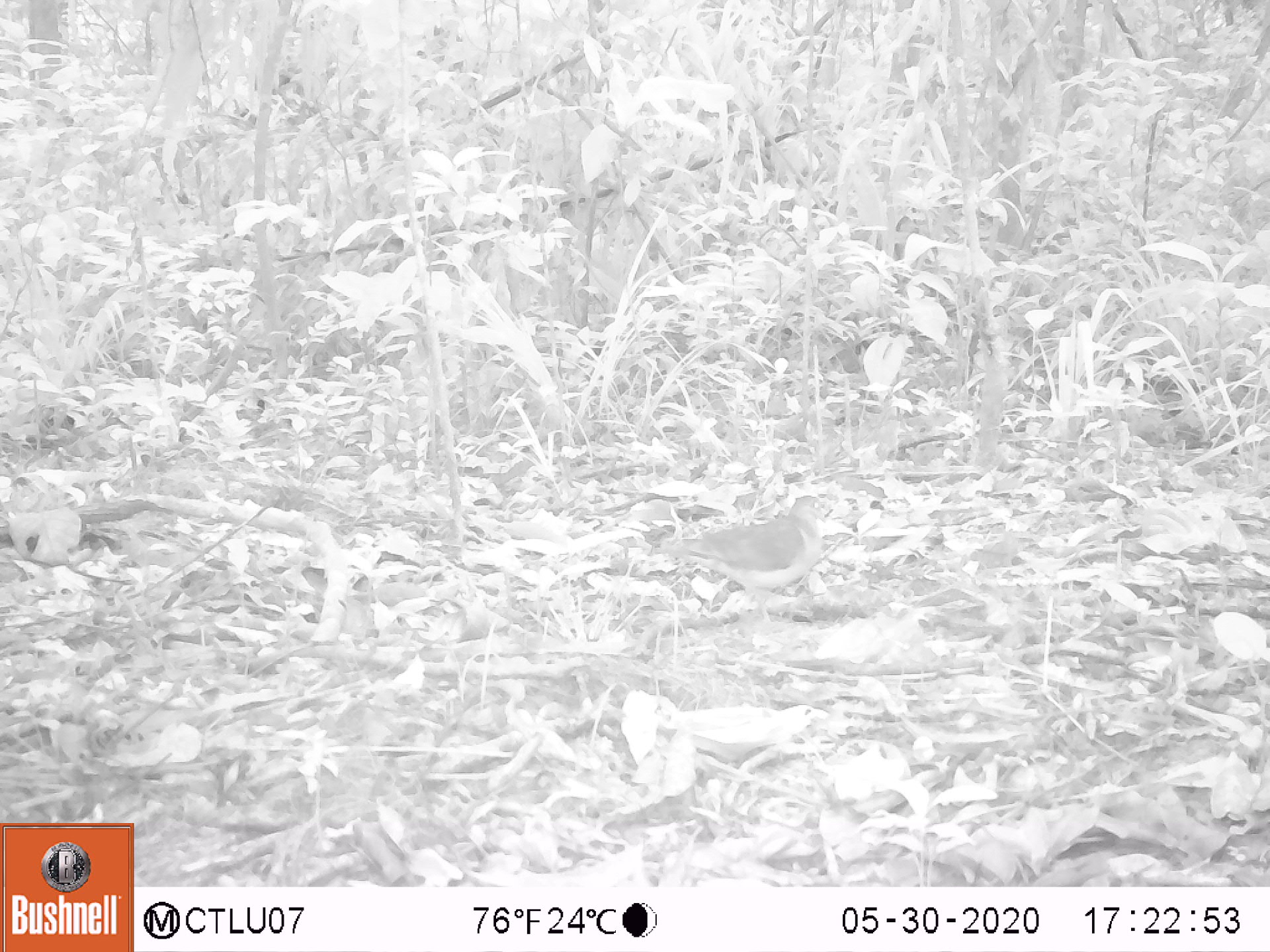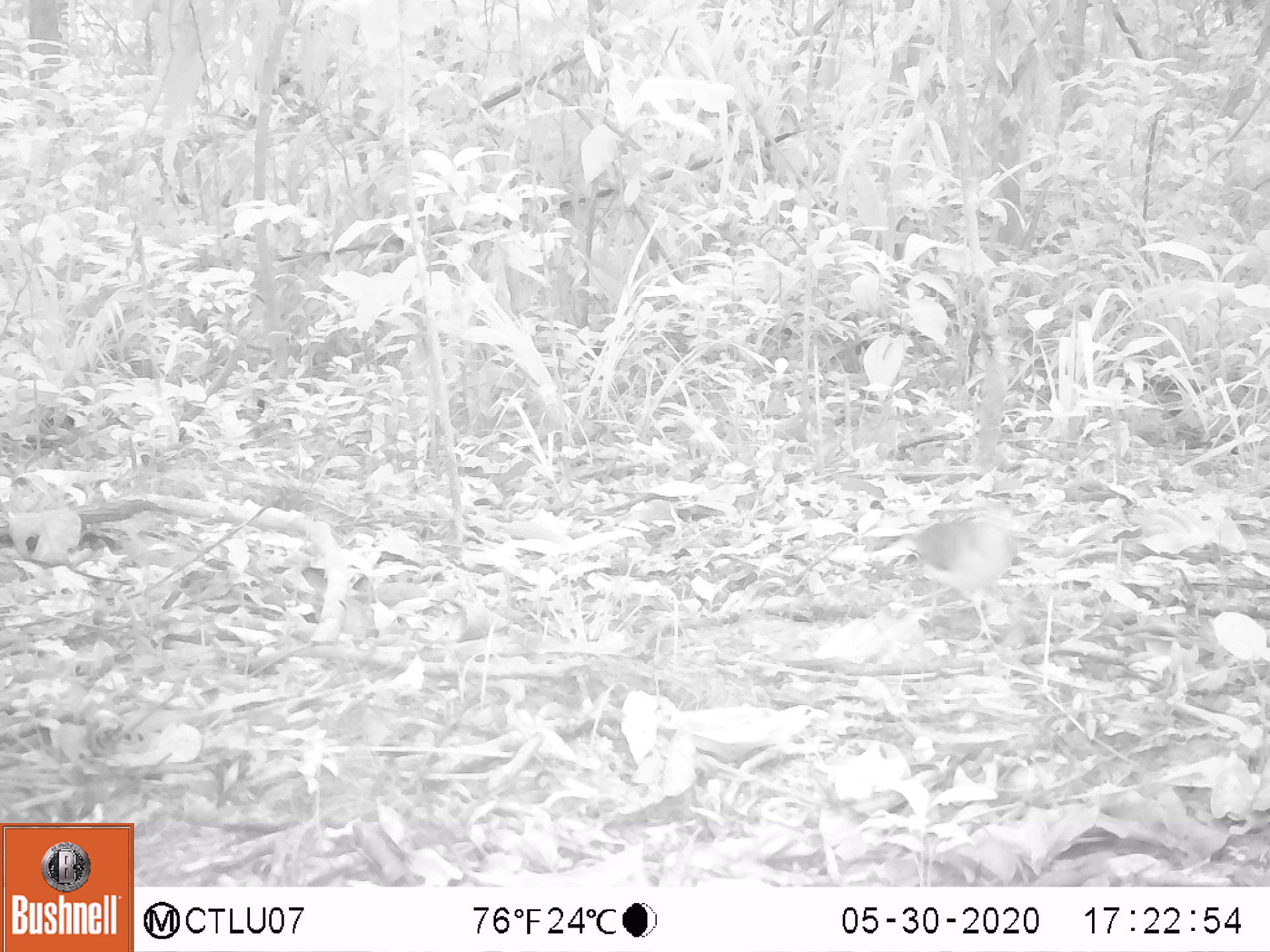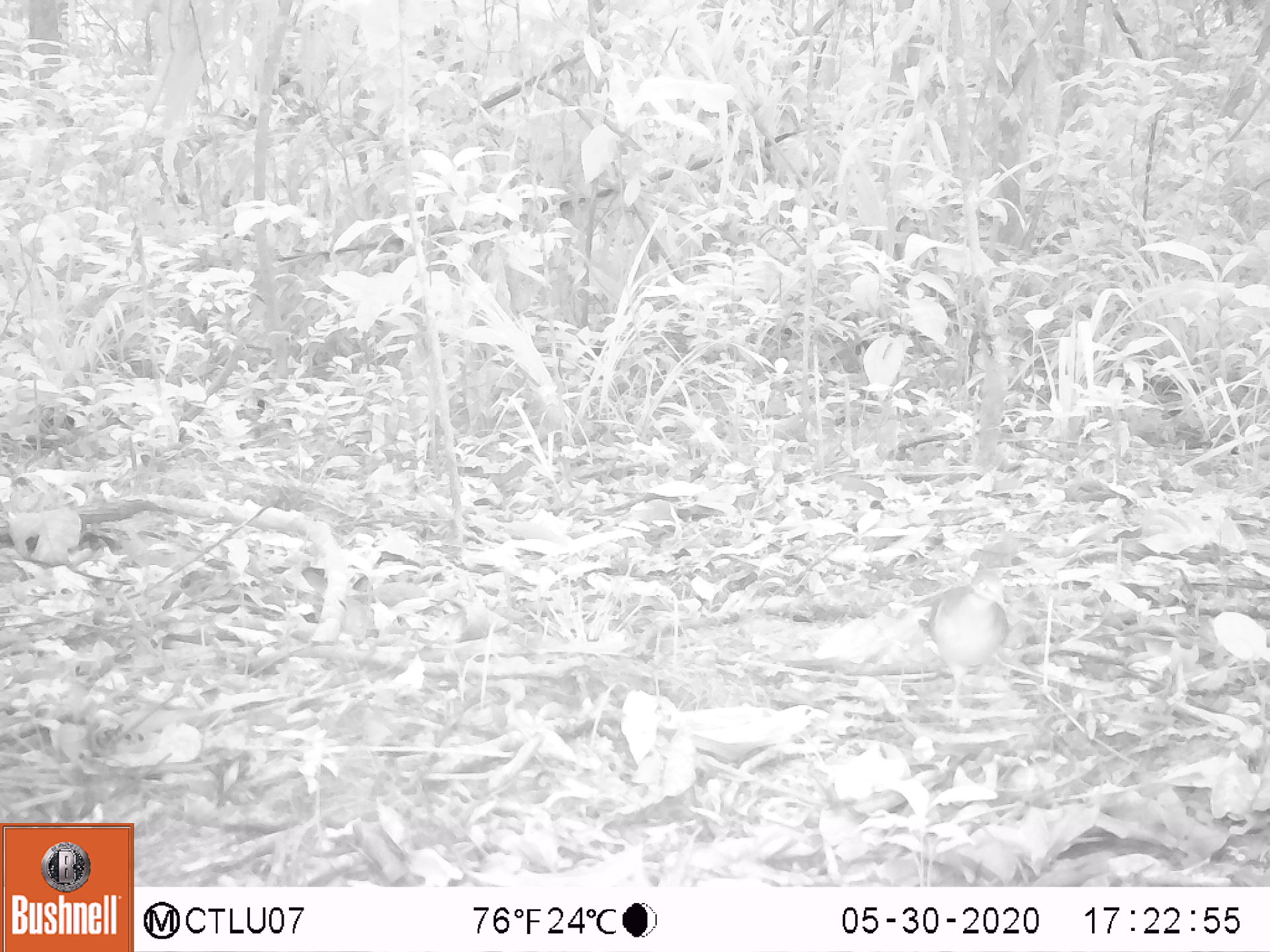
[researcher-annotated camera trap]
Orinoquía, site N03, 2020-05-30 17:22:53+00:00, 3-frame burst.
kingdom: Animalia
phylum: Chordata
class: Aves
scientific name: Aves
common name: bird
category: unknown bird